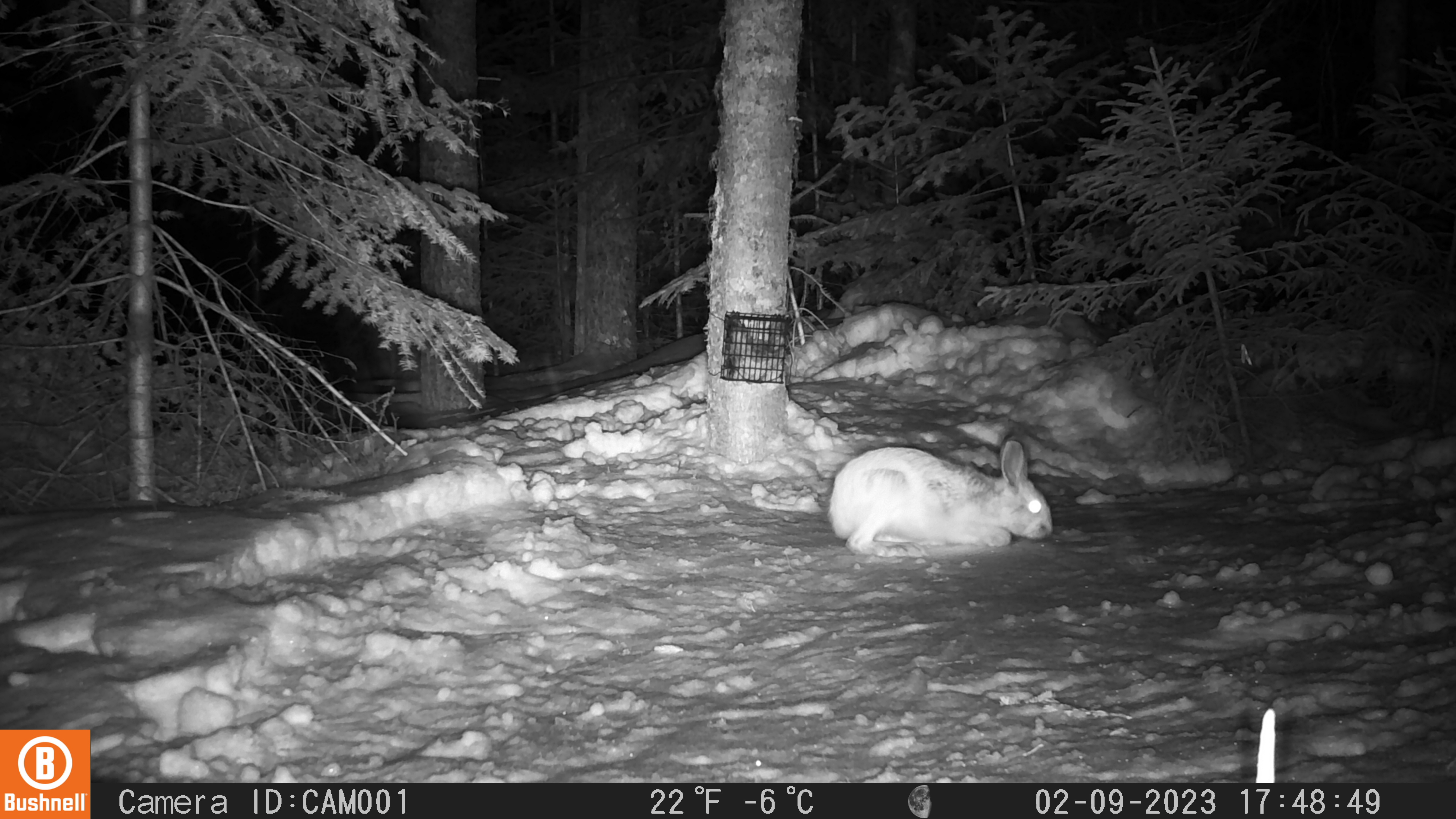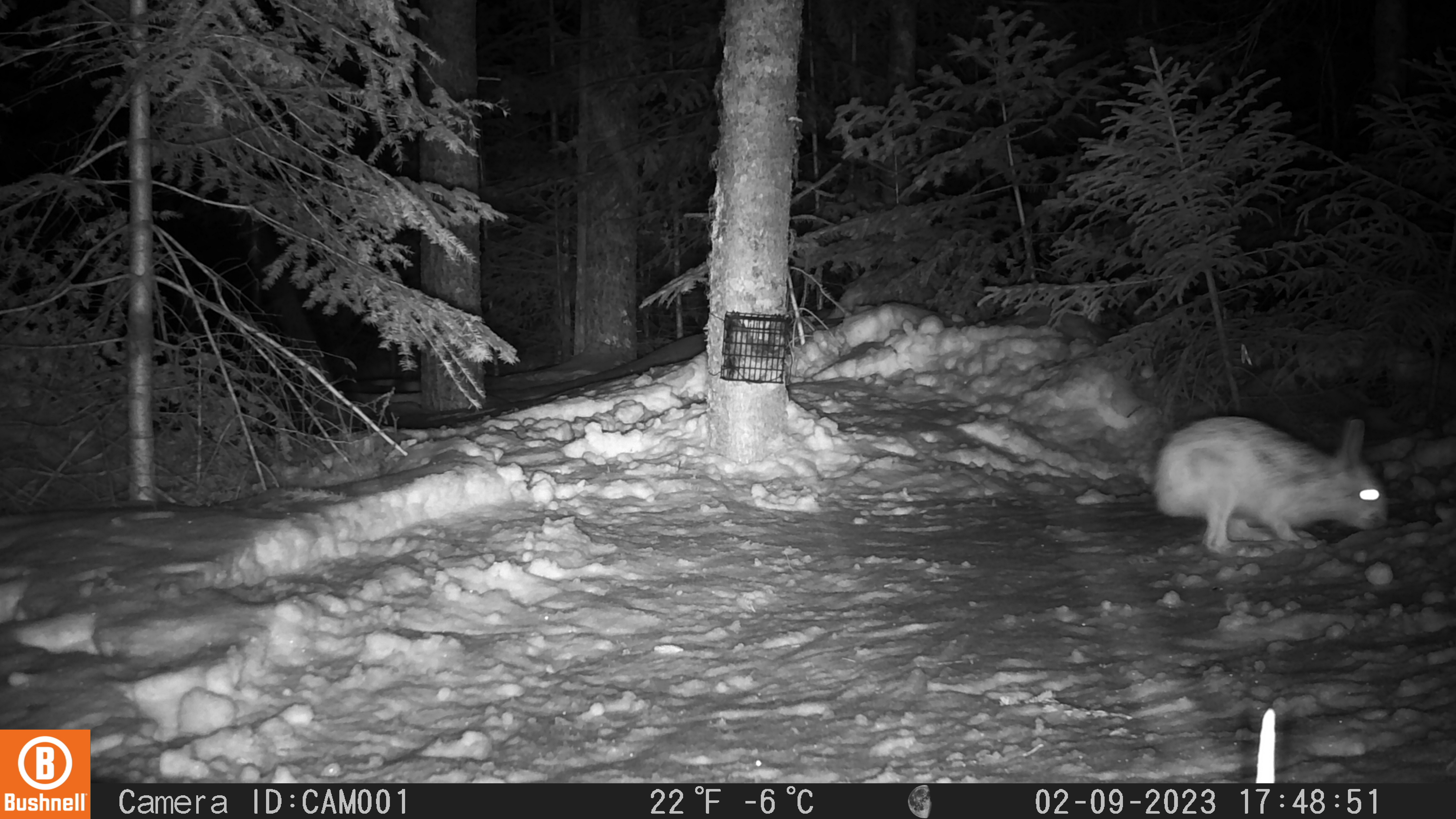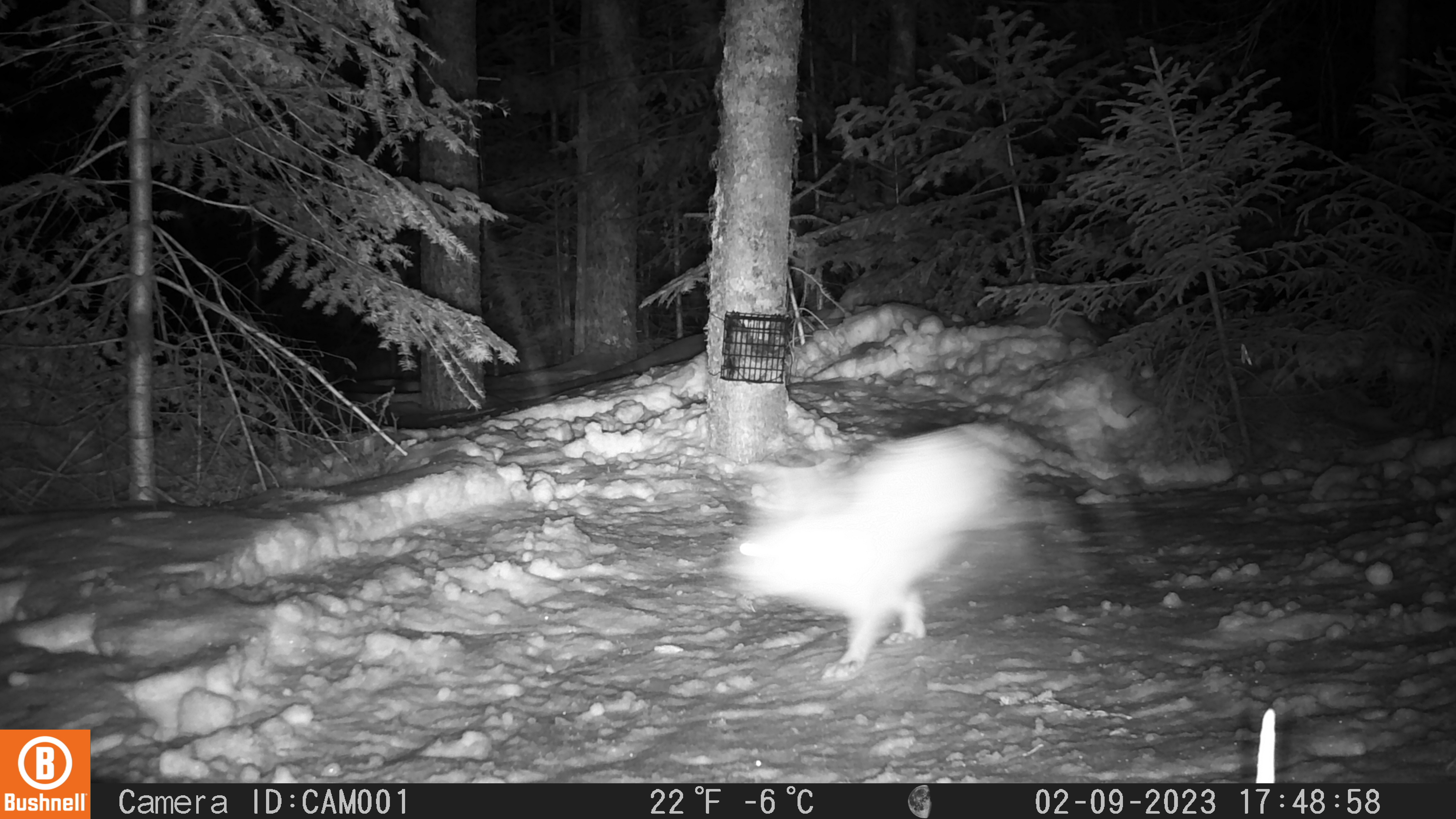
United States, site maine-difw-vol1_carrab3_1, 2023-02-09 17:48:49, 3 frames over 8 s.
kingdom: Animalia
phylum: Chordata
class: Mammalia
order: Lagomorpha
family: Leporidae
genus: Lepus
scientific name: Lepus americanus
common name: snowshoe hare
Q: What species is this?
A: Snowshoe hare (Lepus americanus).